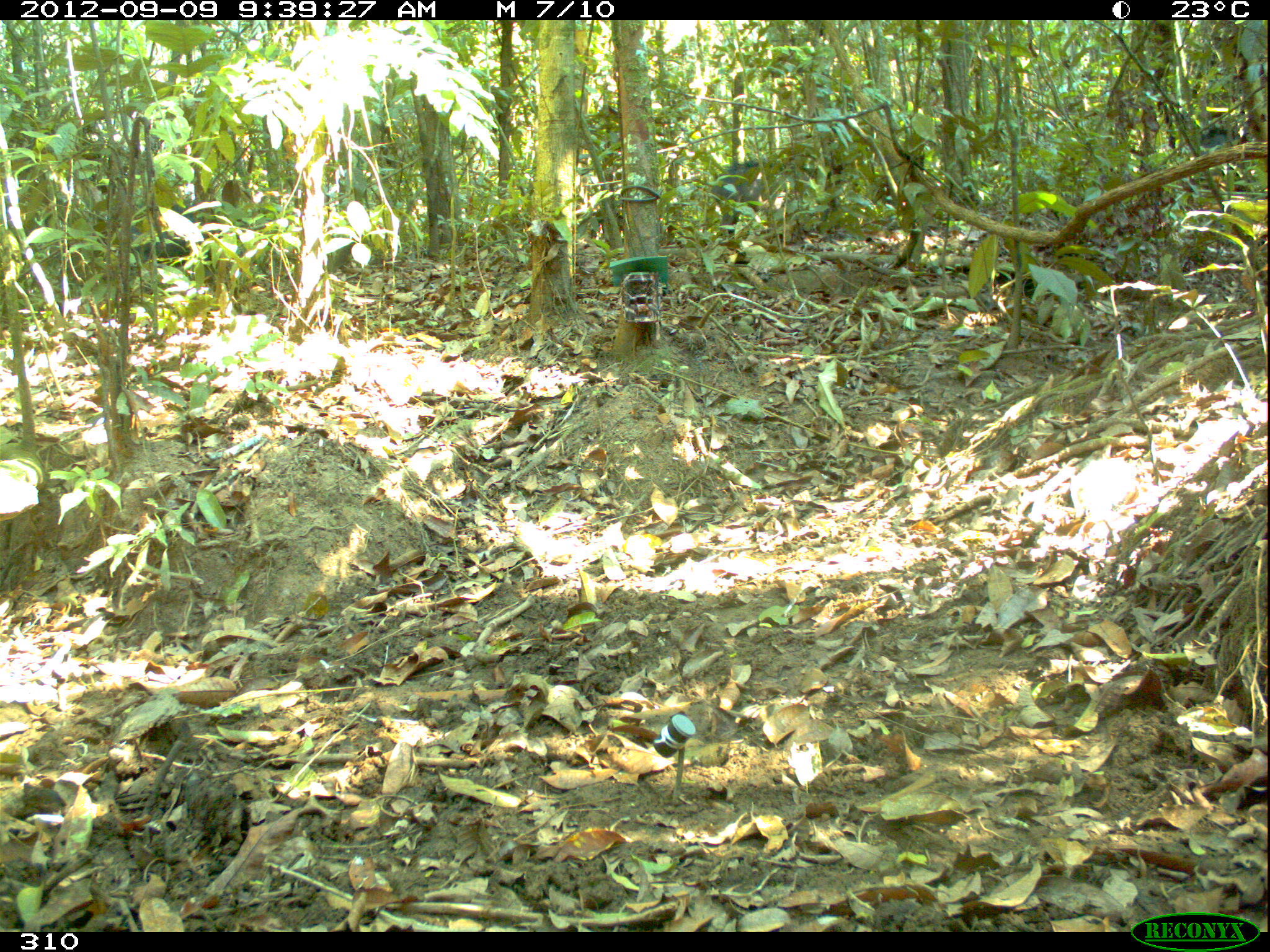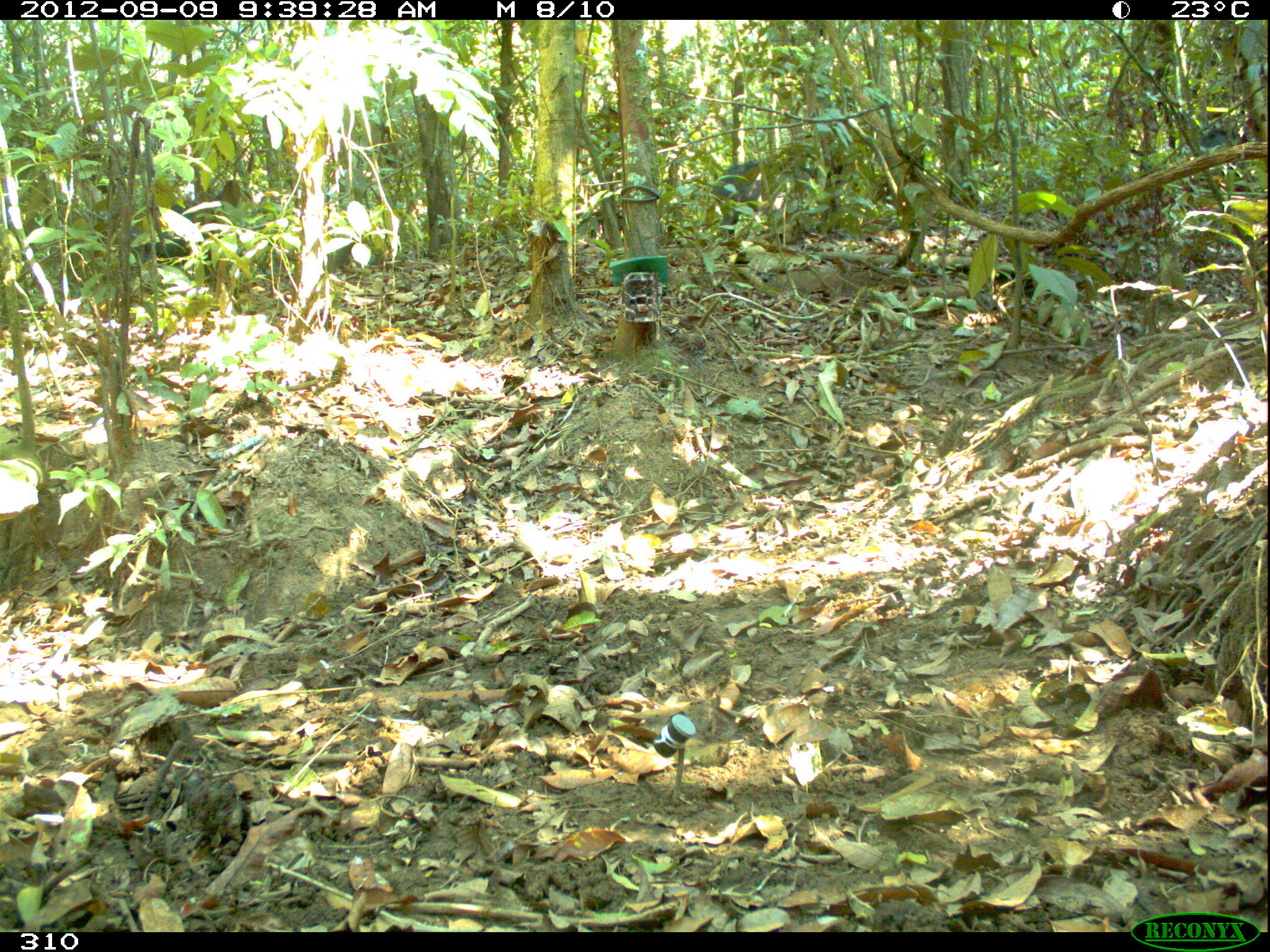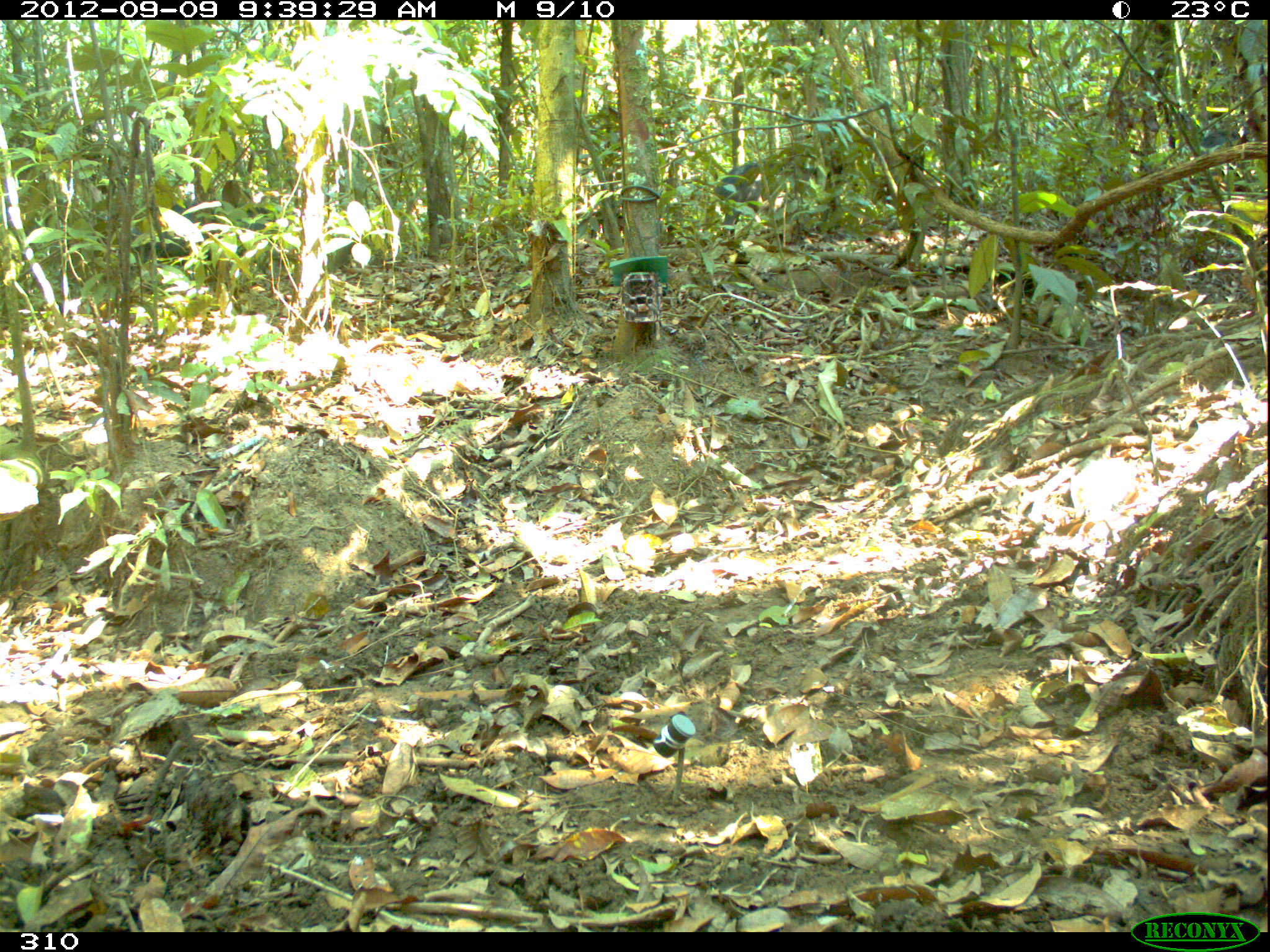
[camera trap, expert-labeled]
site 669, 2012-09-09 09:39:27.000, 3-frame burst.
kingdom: Animalia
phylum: Chordata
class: Mammalia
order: Artiodactyla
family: Tayassuidae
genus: Tayassu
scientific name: Tayassu pecari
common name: white-lipped peccary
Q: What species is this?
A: Tayassu pecari (white-lipped peccary).